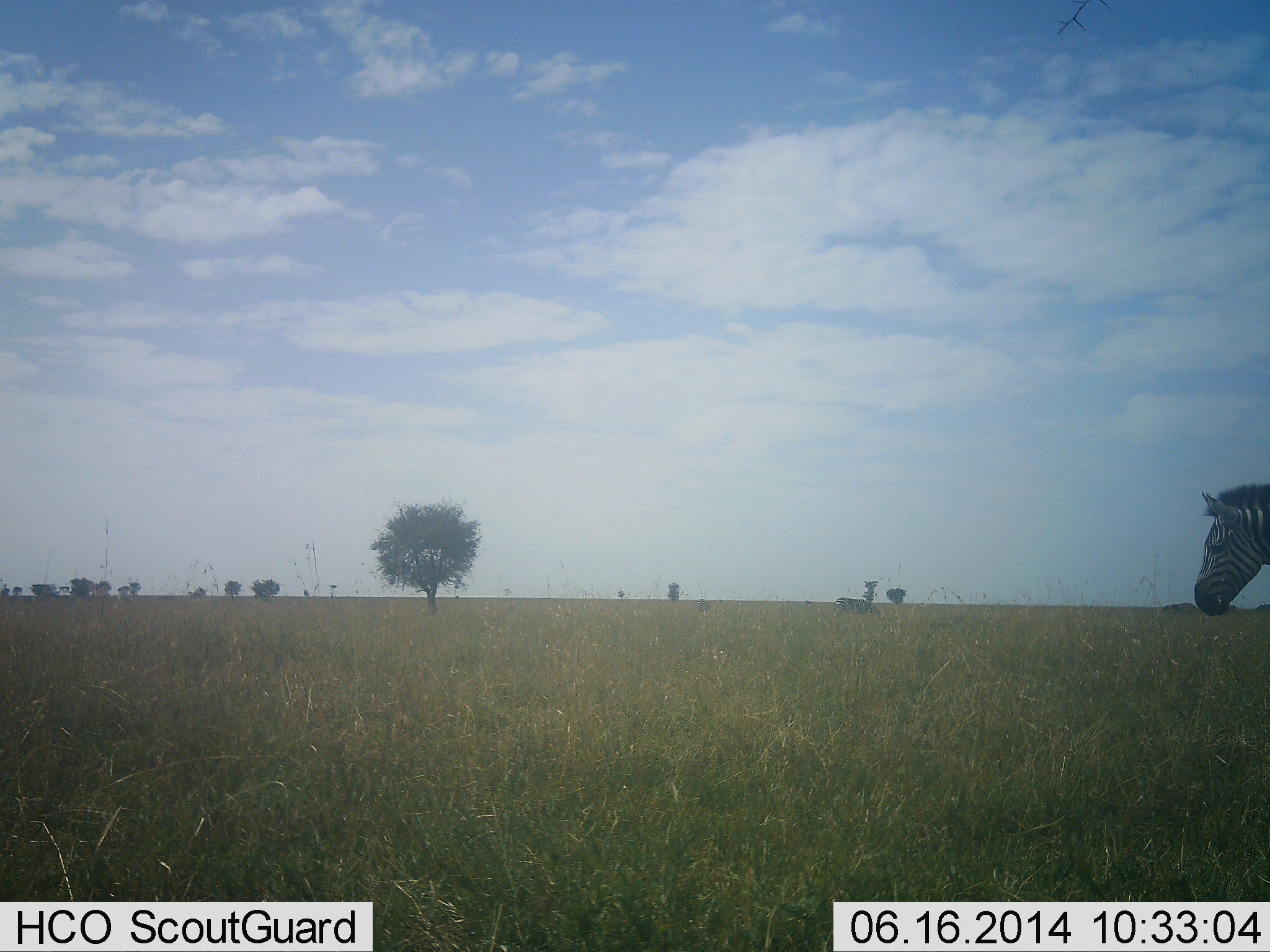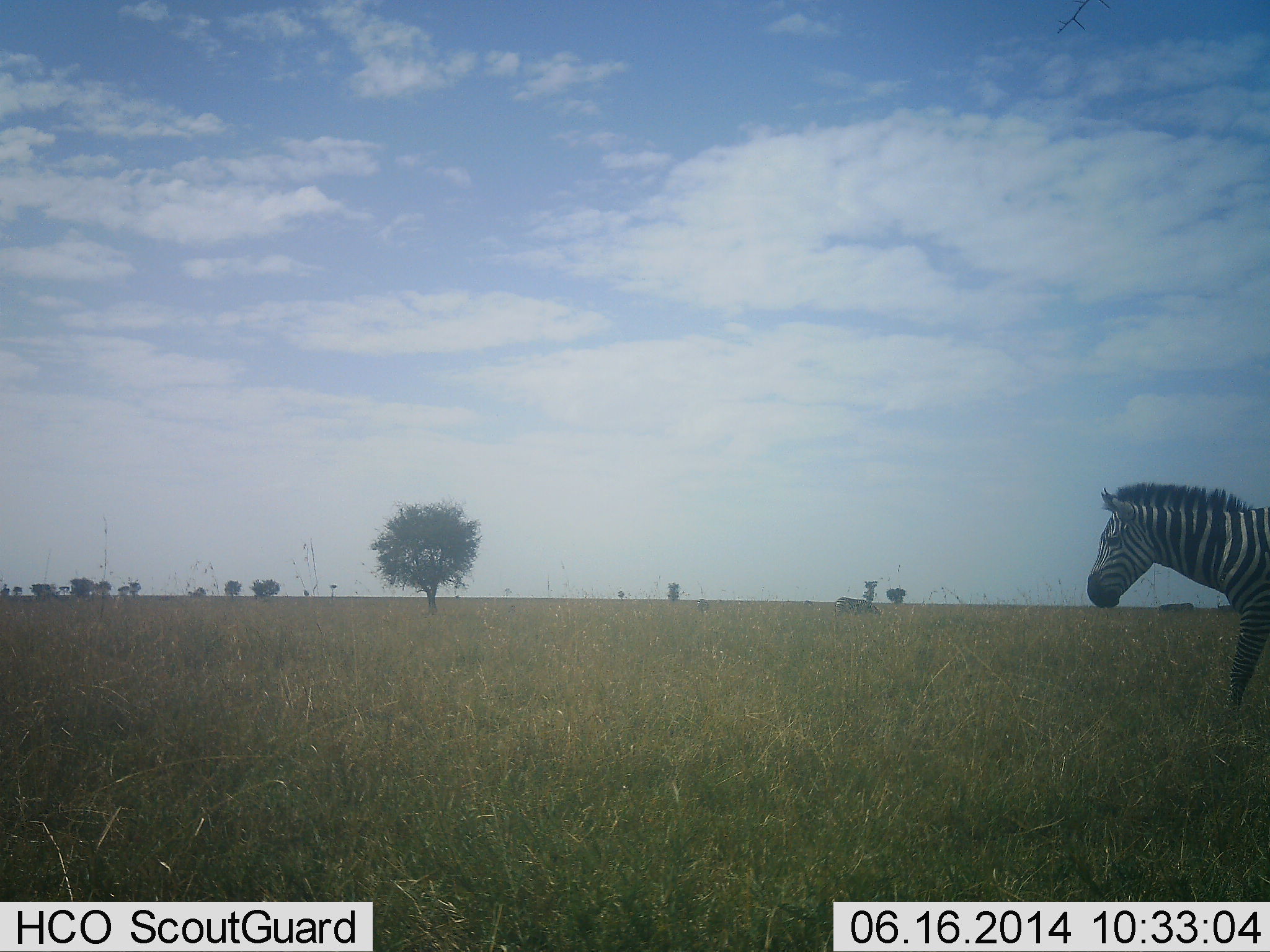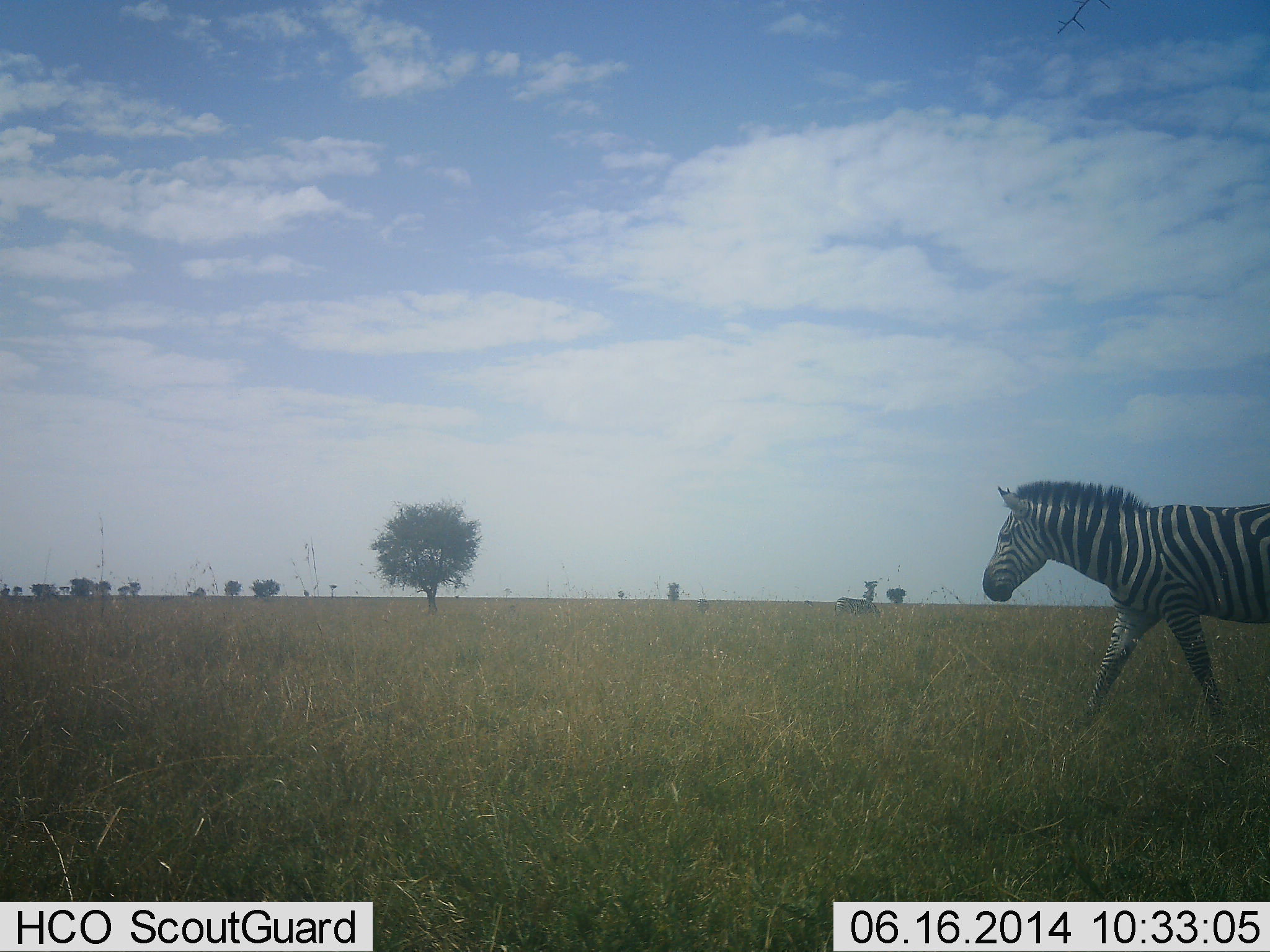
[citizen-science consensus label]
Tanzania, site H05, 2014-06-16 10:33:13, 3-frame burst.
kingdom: Animalia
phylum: Chordata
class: Mammalia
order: Perissodactyla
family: Equidae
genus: Equus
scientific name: Equus quagga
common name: plains zebra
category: zebra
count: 1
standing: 20%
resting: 0%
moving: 100%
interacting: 0%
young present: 0%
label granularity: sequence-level